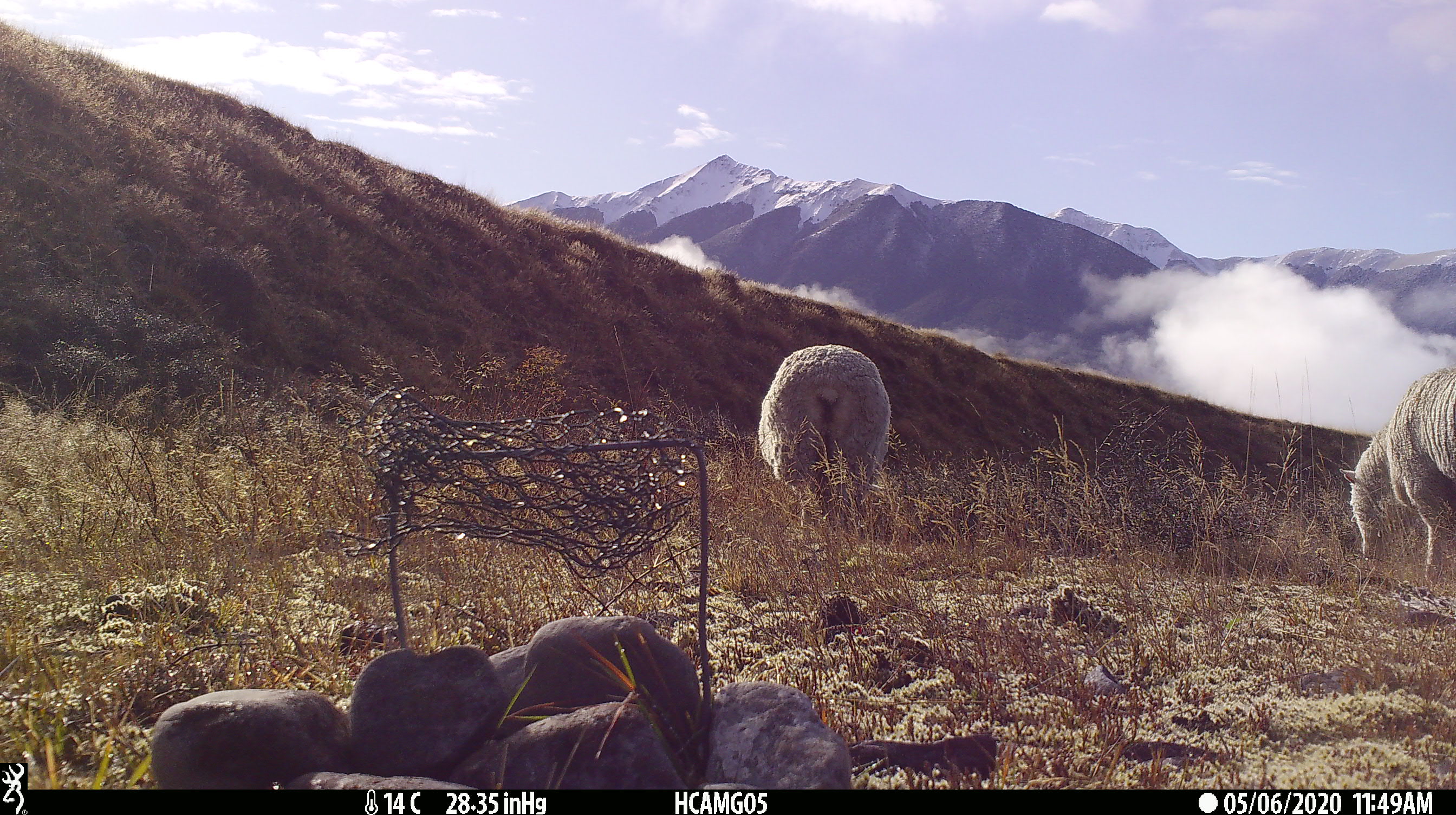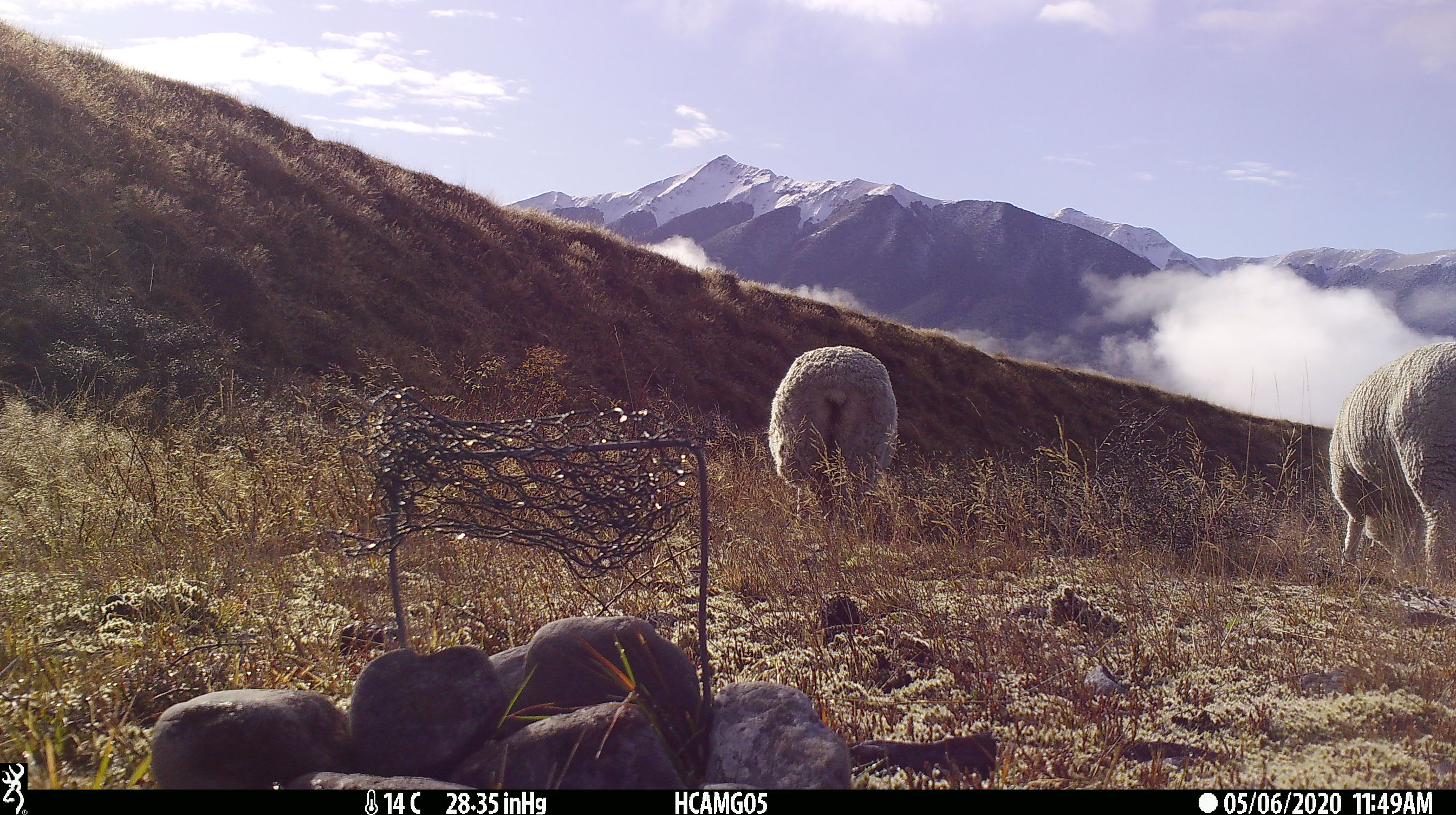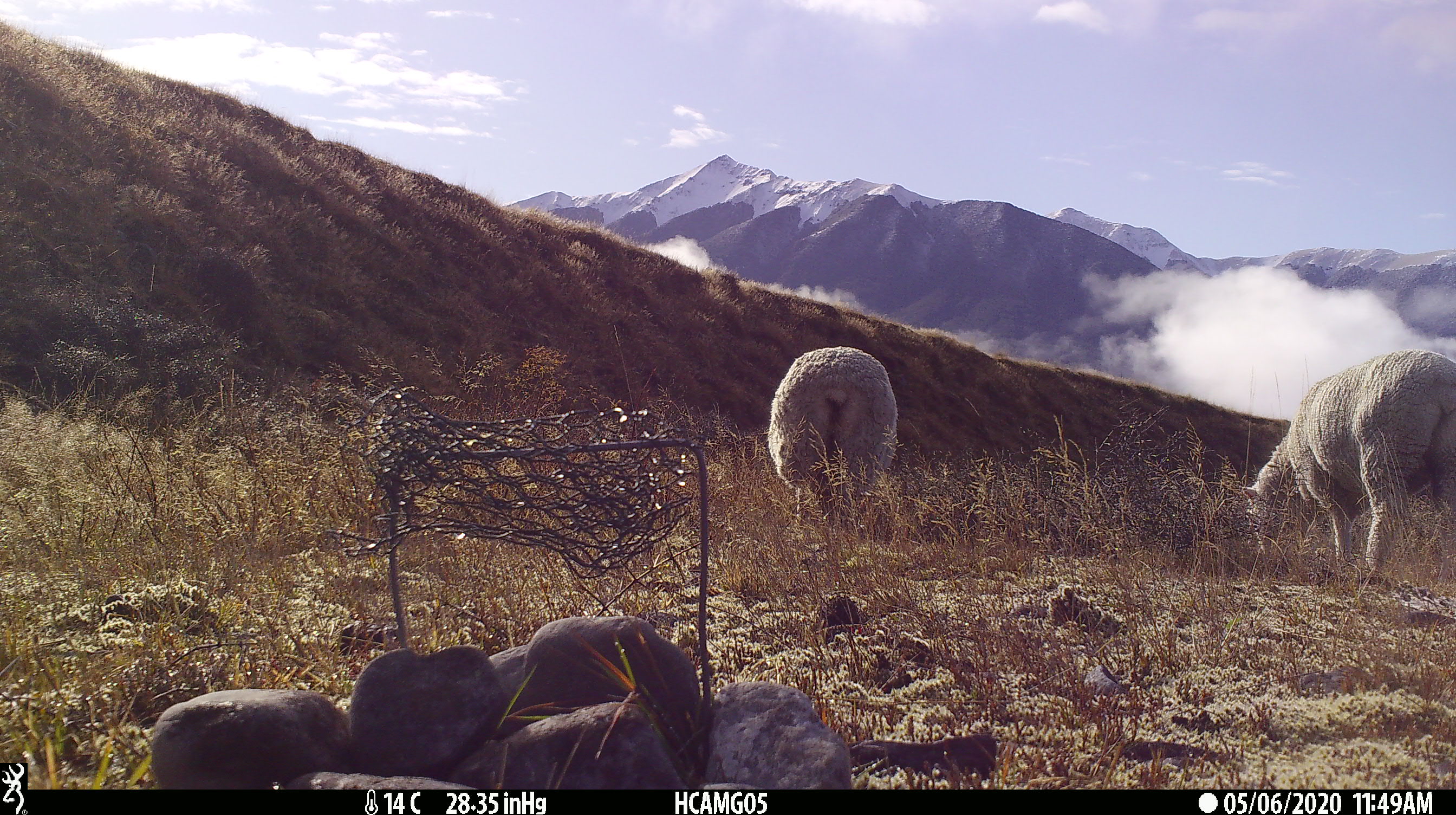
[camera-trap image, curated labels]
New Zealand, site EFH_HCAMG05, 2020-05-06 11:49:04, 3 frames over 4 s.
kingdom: Animalia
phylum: Chordata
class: Mammalia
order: Artiodactyla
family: Bovidae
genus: Ovis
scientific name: Ovis aries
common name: domestic sheep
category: sheep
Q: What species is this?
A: Sheep (domestic sheep) (Ovis aries).